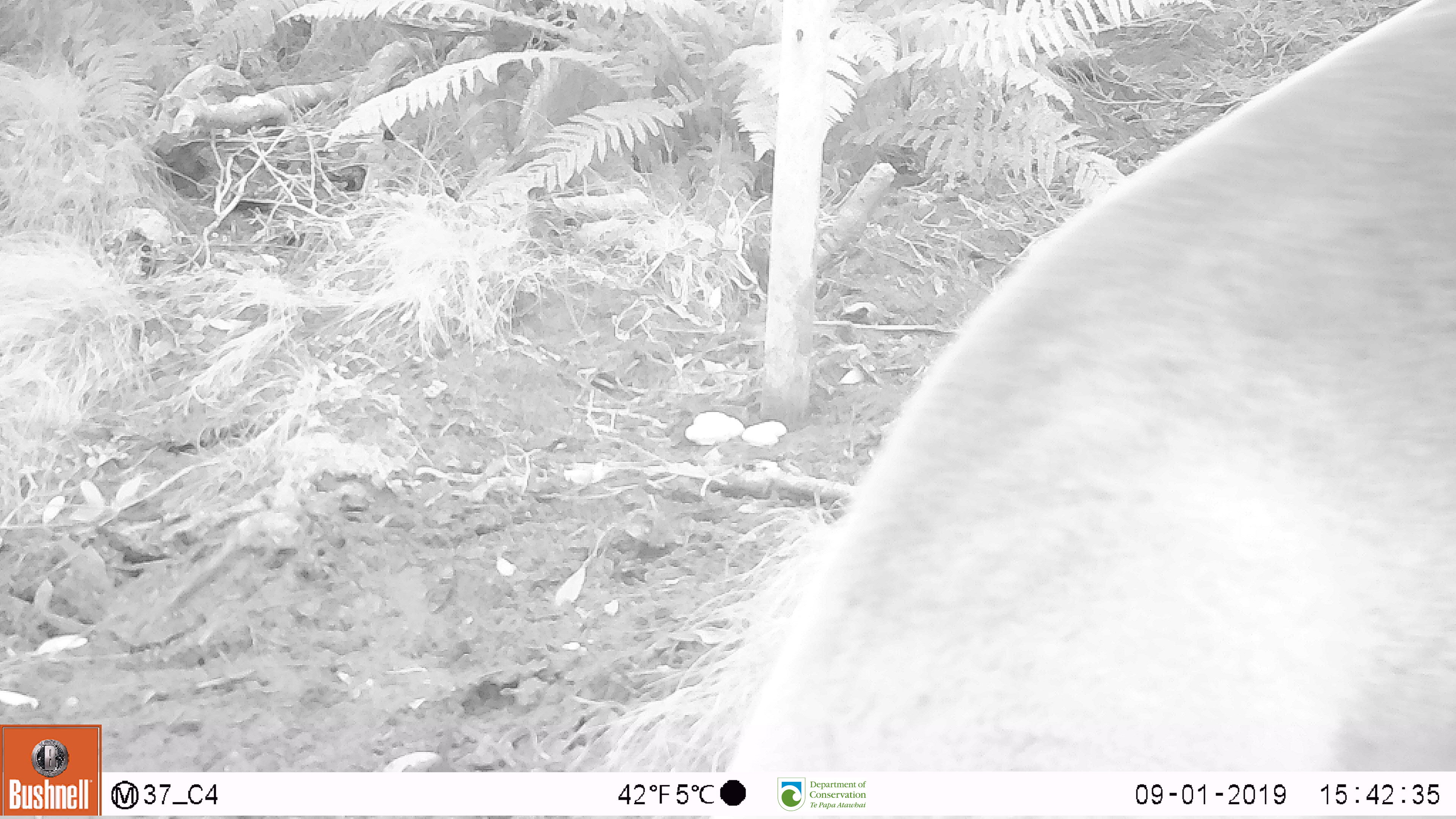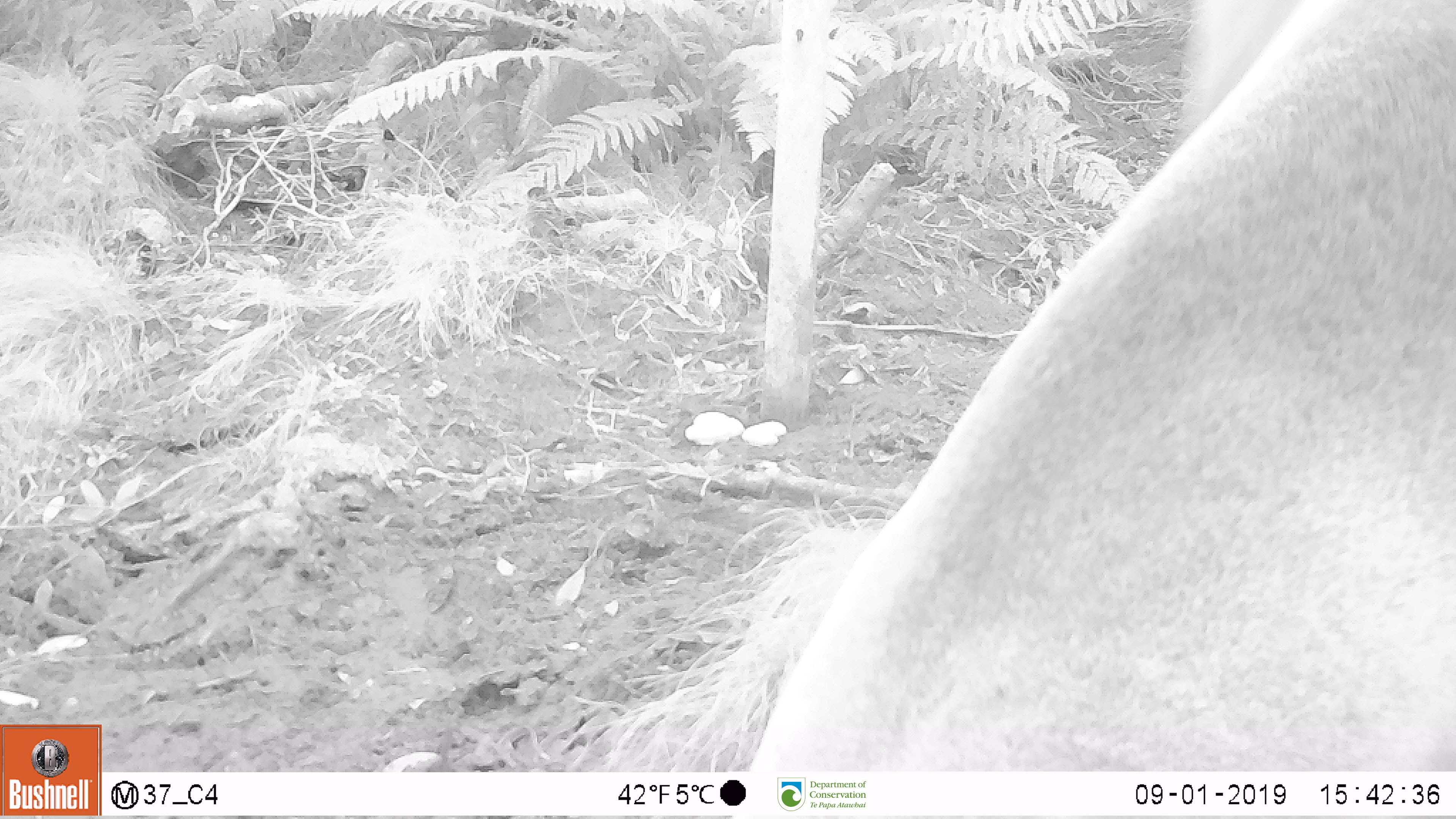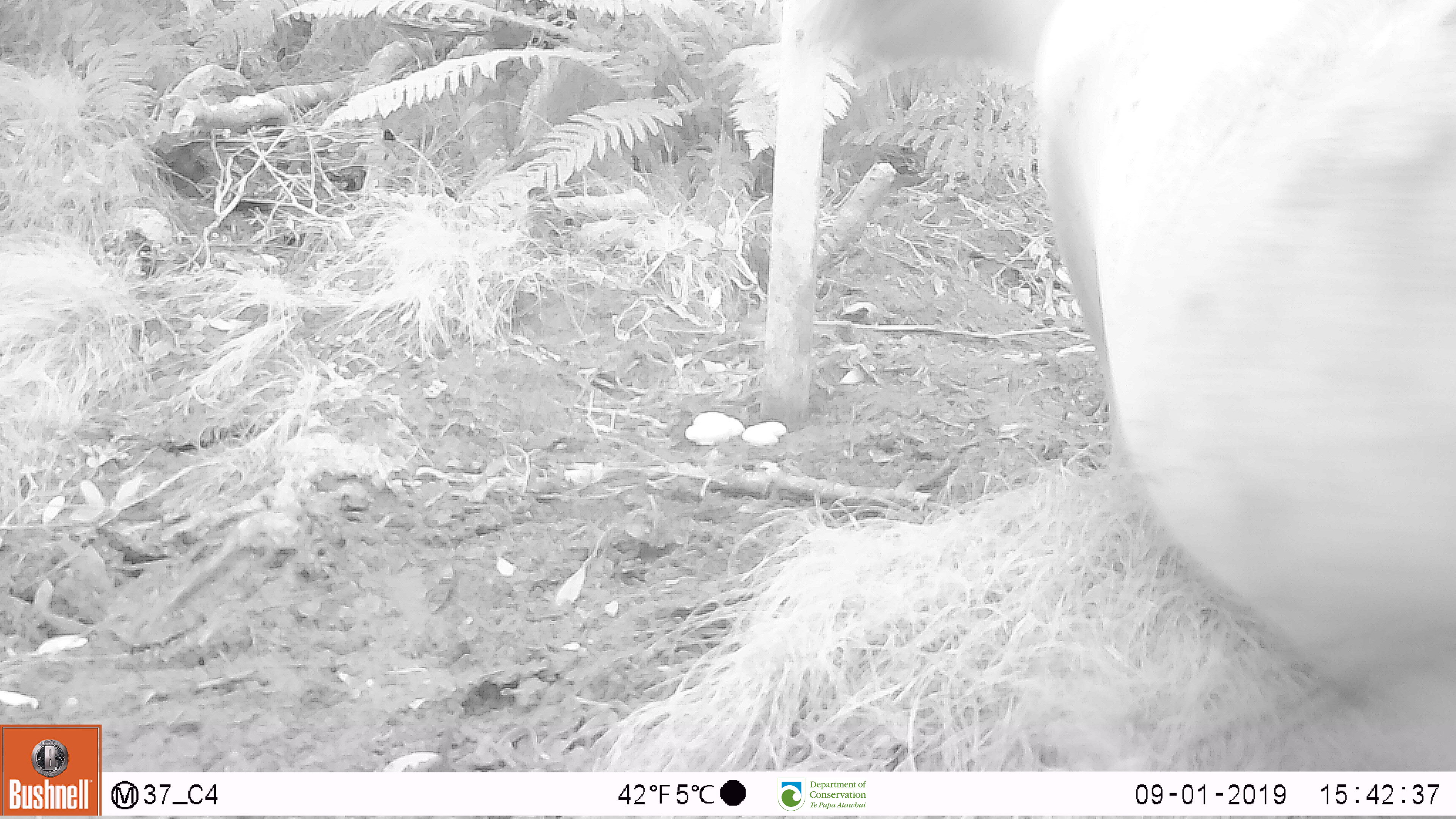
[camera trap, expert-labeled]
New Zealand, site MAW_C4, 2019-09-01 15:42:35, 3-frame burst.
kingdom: Animalia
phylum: Chordata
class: Mammalia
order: Carnivora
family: Otariidae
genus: Phocarctos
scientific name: Phocarctos hookeri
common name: new zealand sea lion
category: sealion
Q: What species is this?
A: Sealion (new zealand sea lion) (Phocarctos hookeri).